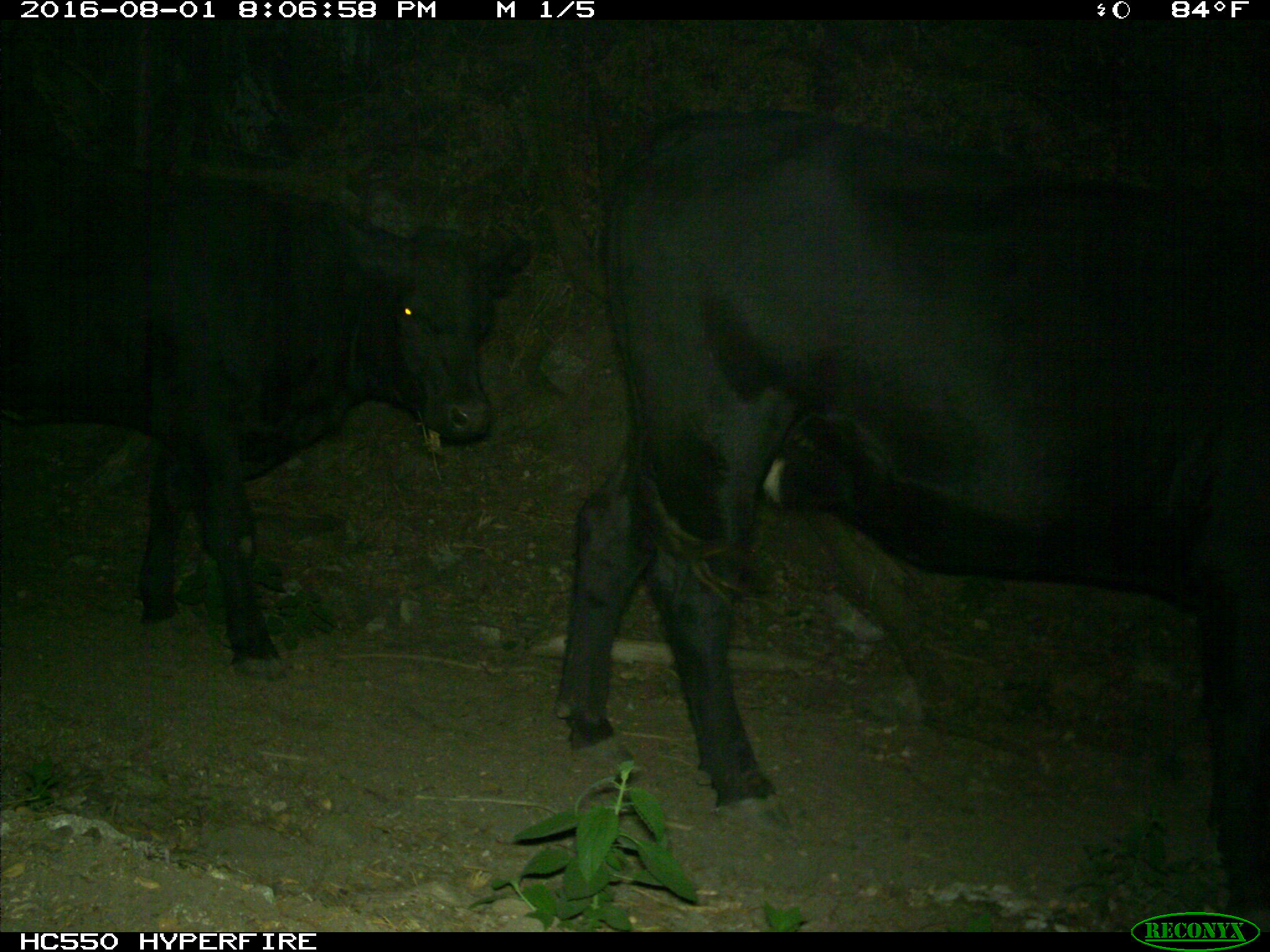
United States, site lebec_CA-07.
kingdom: Animalia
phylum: Chordata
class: Mammalia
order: Artiodactyla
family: Bovidae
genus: Bos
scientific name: Bos taurus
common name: domestic cow